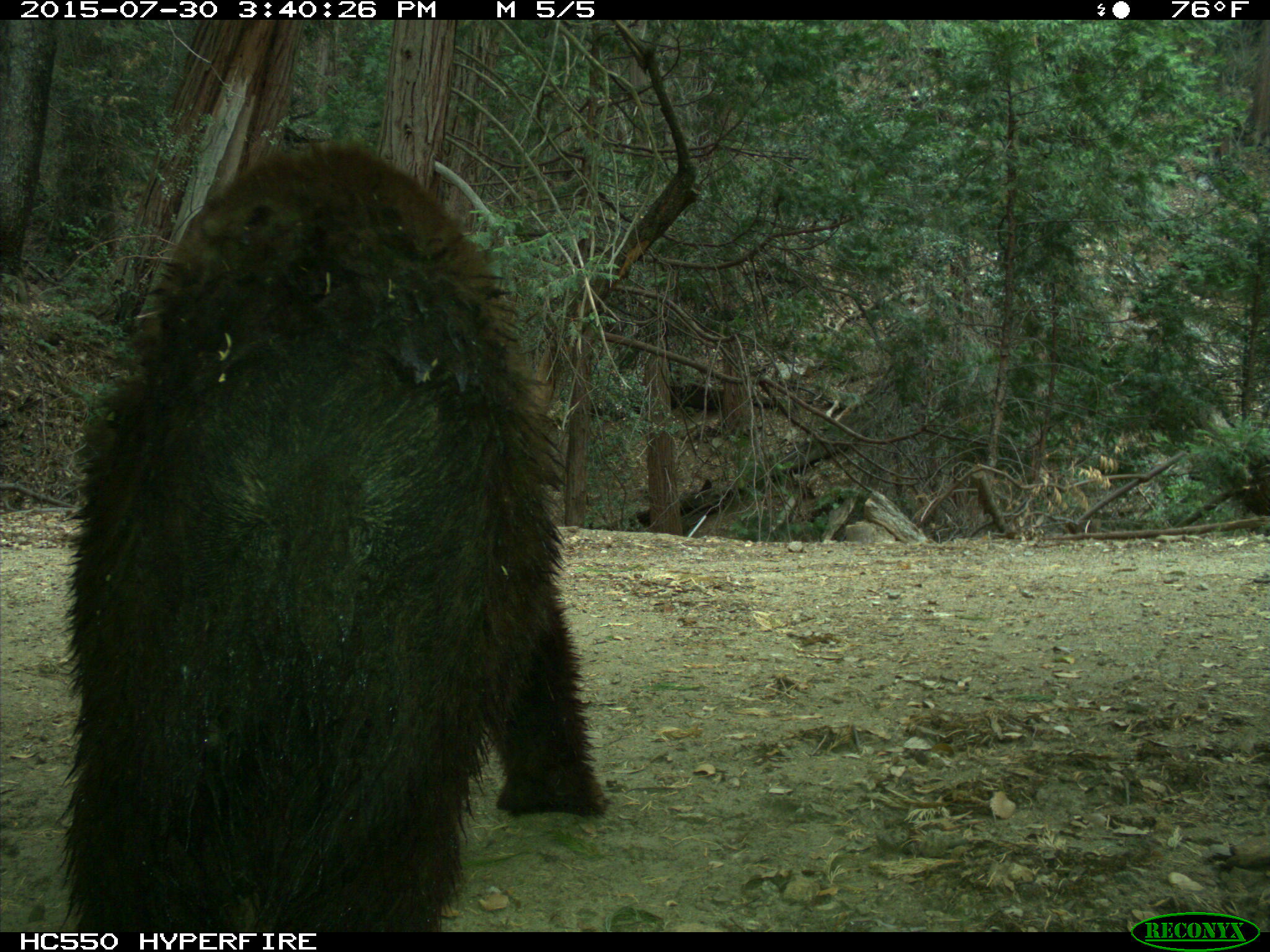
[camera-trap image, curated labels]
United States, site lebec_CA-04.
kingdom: Animalia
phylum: Chordata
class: Mammalia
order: Carnivora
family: Ursidae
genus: Ursus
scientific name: Ursus americanus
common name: american black bear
Ursus americanus (american black bear).